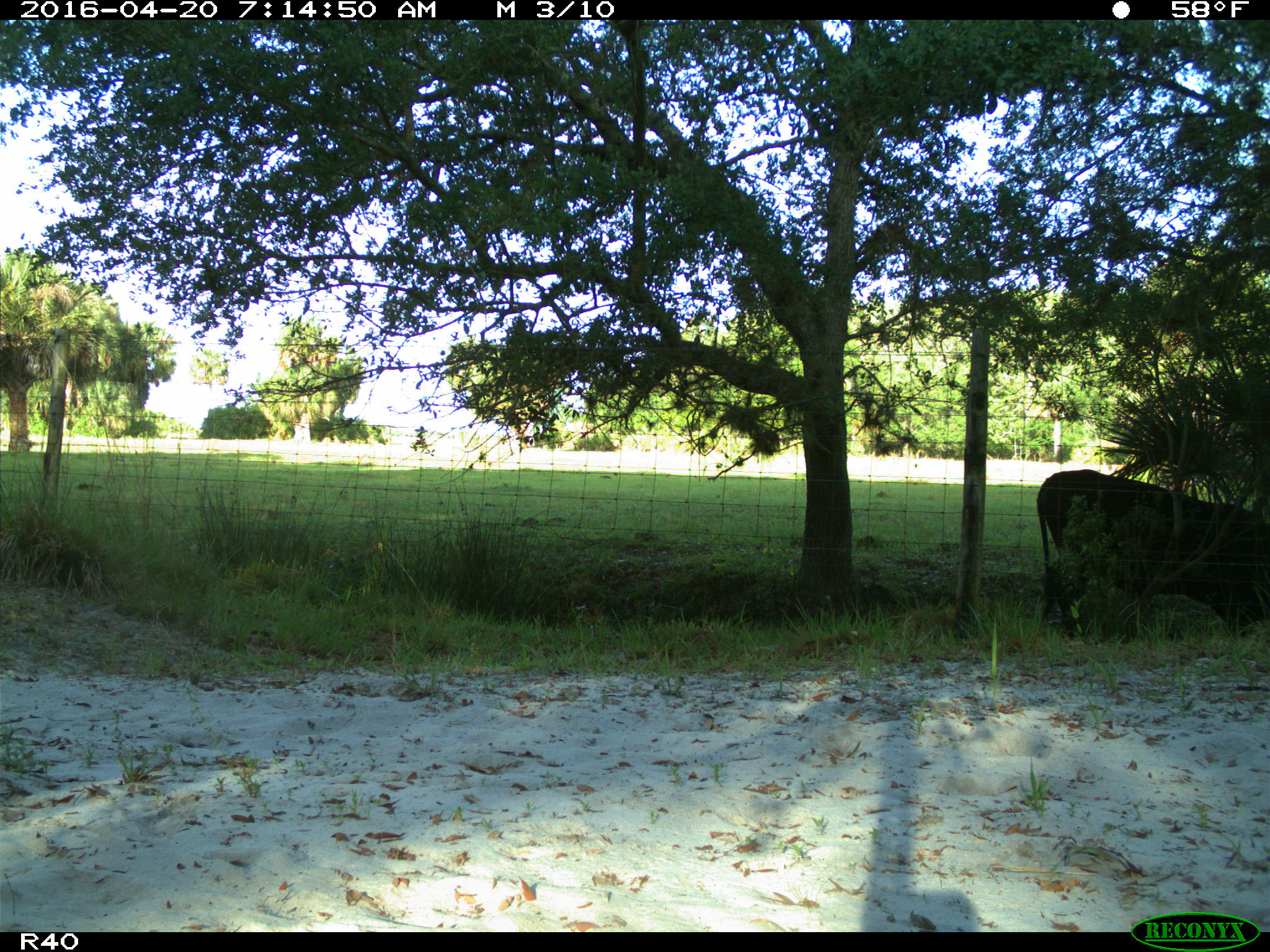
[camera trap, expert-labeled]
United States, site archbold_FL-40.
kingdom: Animalia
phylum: Chordata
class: Mammalia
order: Artiodactyla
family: Bovidae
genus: Bos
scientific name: Bos taurus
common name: domestic cow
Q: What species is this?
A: Bos taurus (domestic cow).